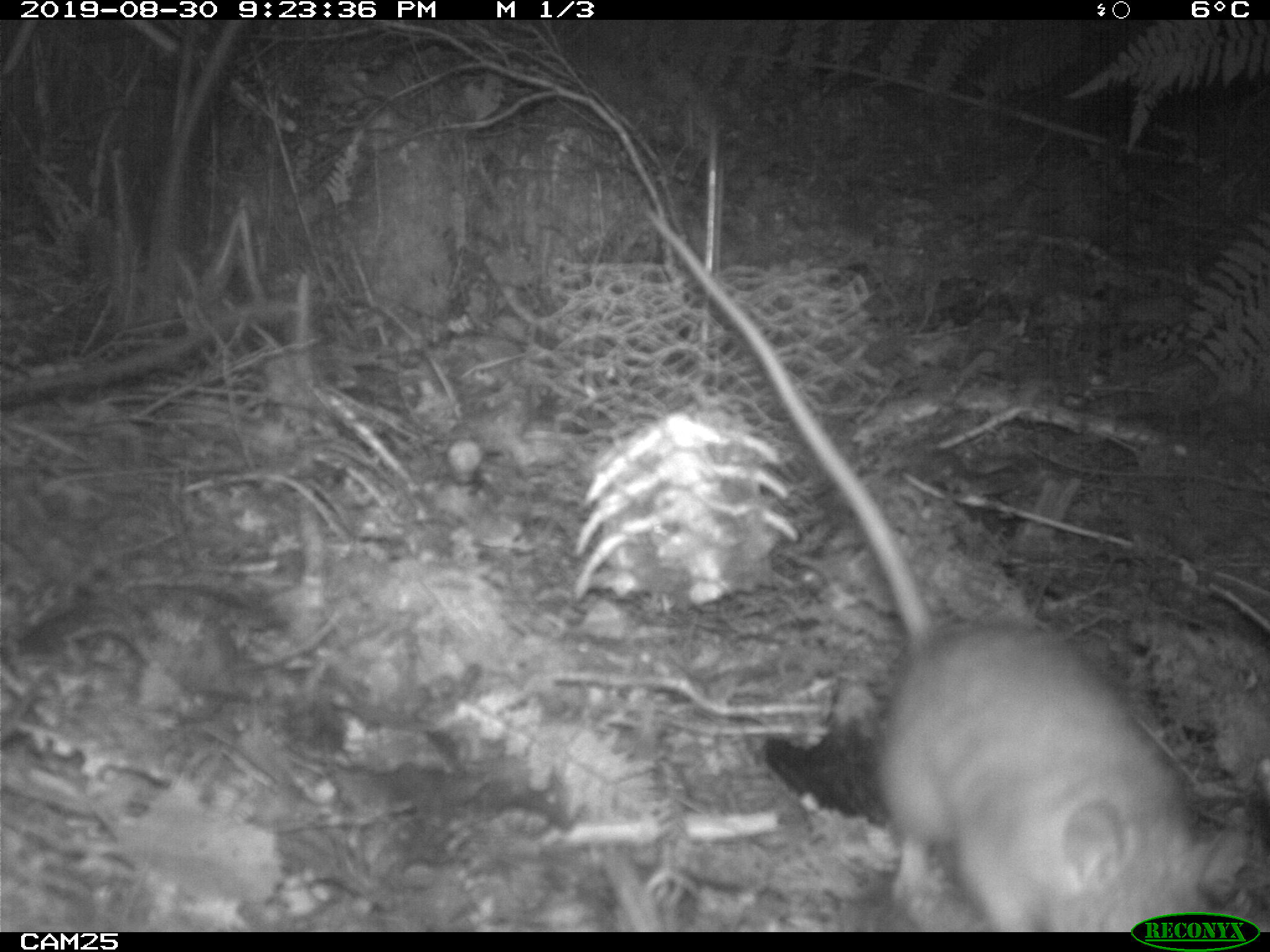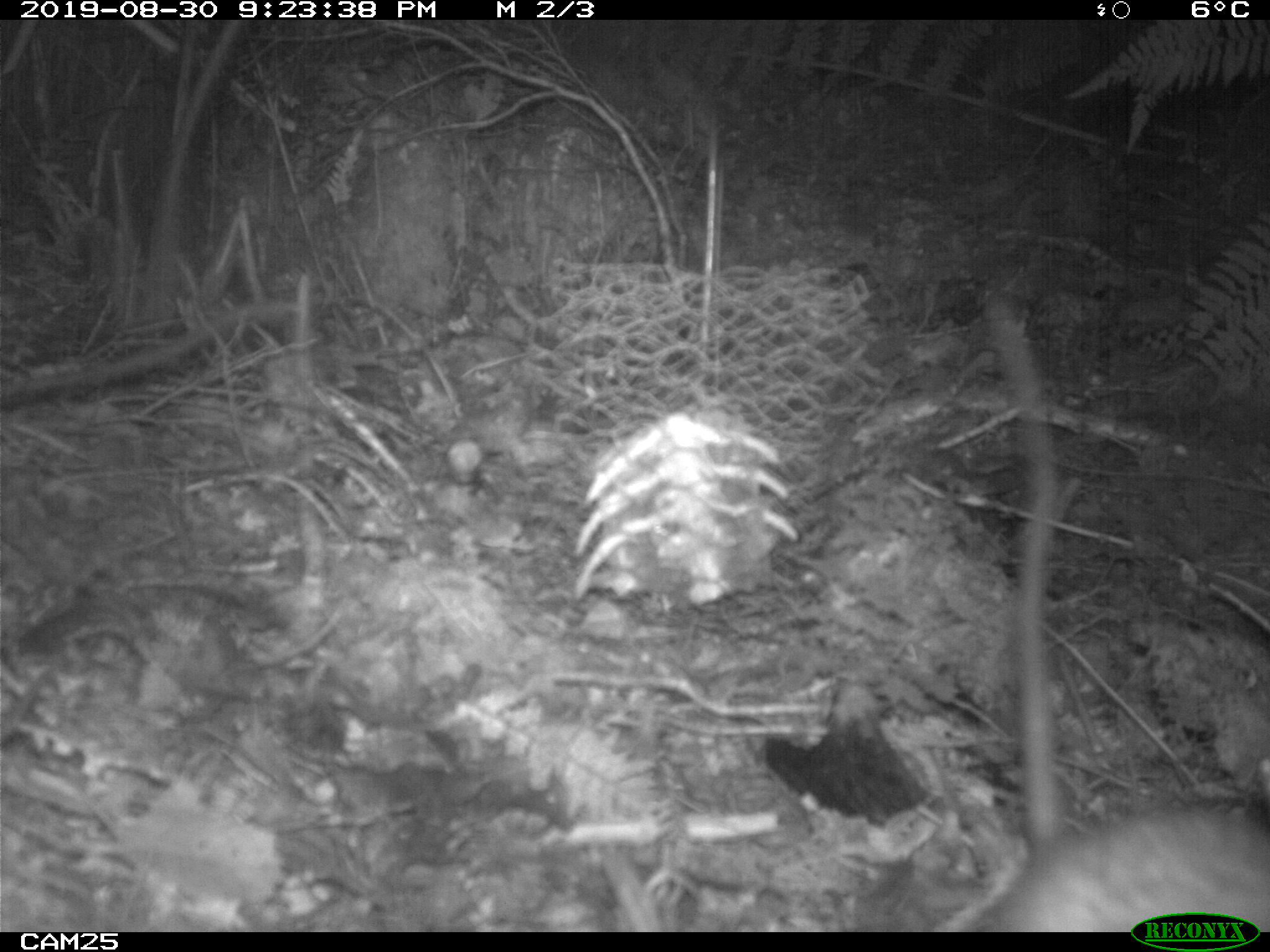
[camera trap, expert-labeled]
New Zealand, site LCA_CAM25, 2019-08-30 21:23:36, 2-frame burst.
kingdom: Animalia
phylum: Chordata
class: Mammalia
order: Rodentia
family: Muridae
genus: Rattus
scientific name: Rattus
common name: rat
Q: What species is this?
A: Rat (Rattus).